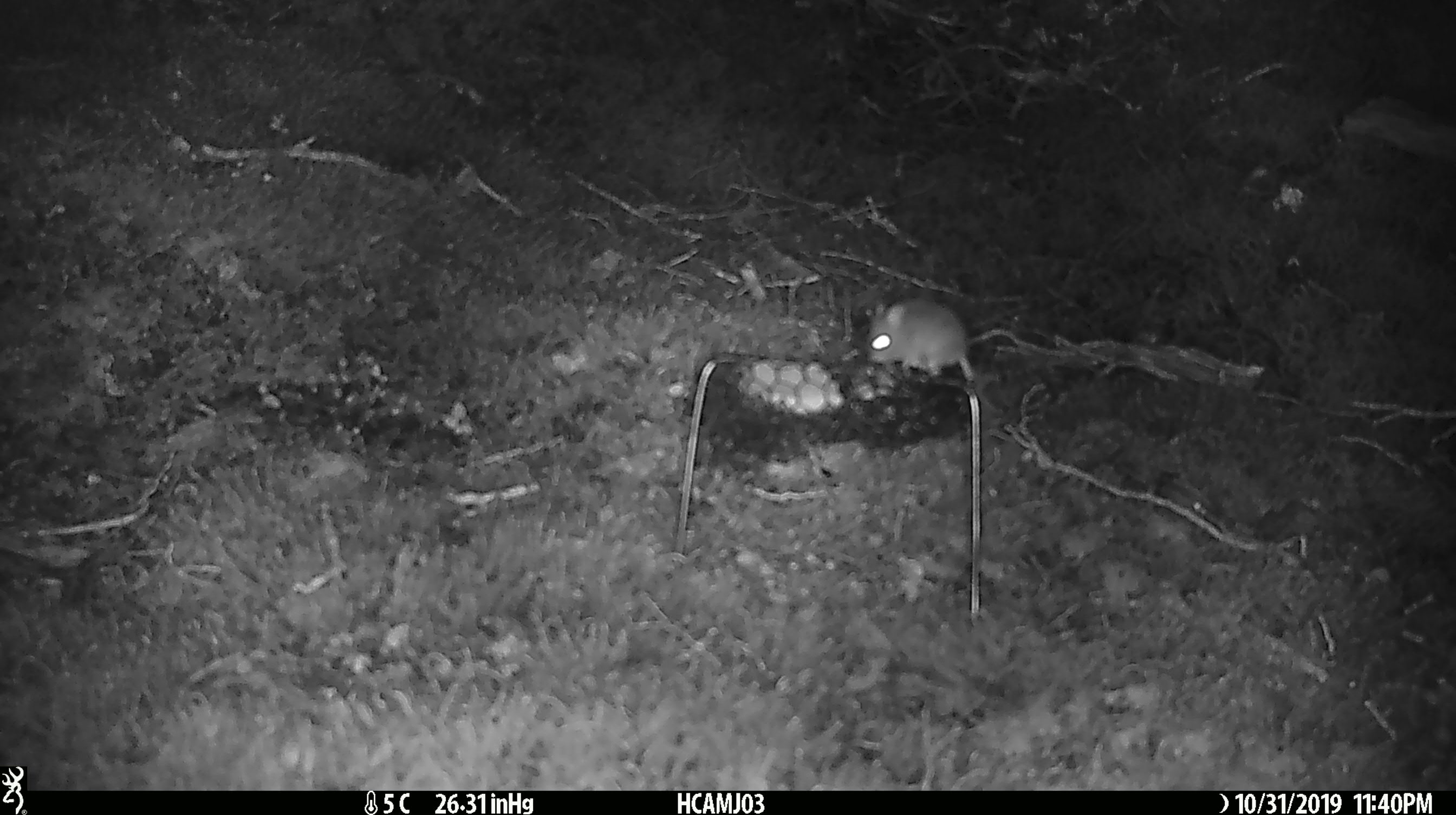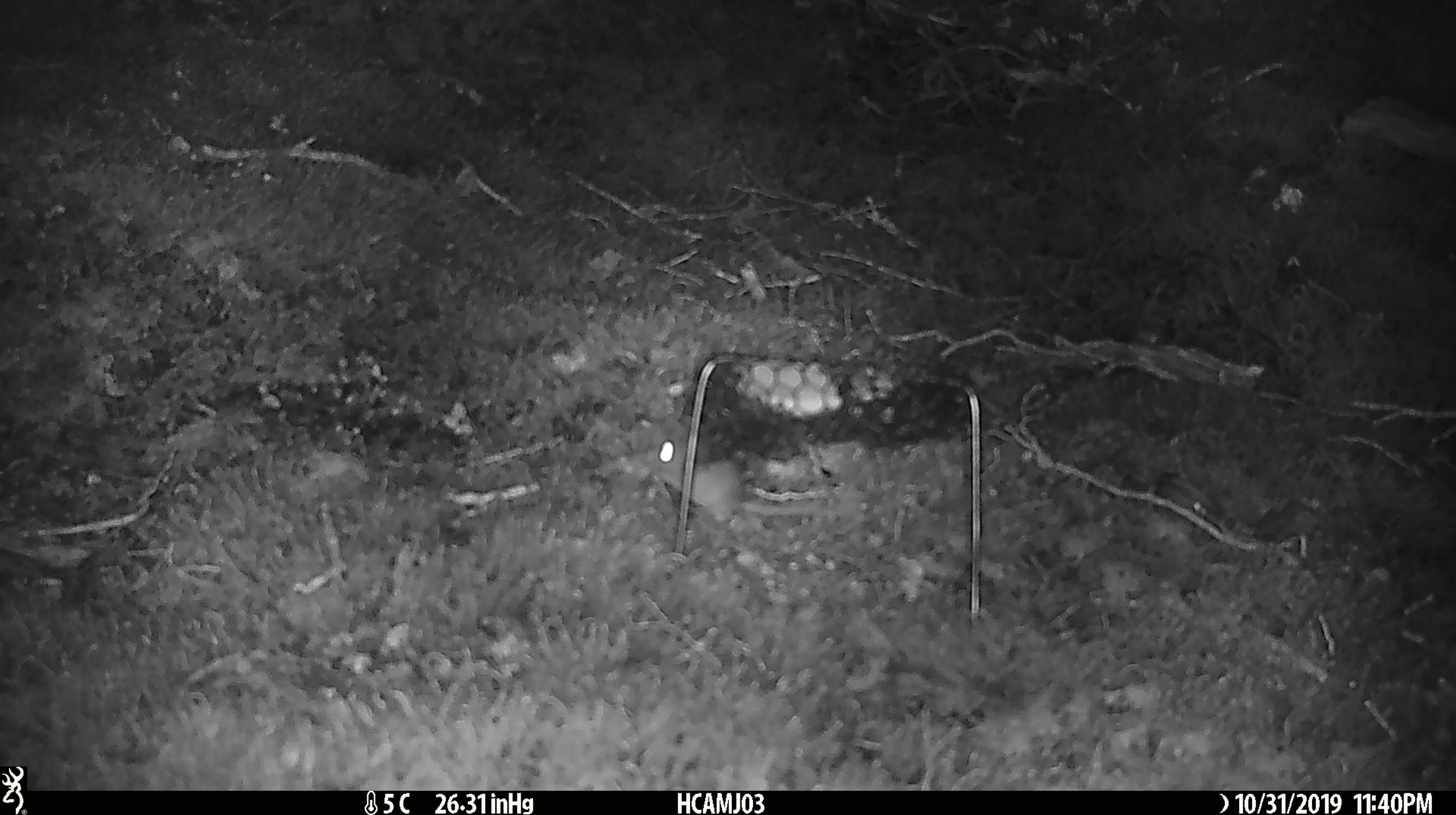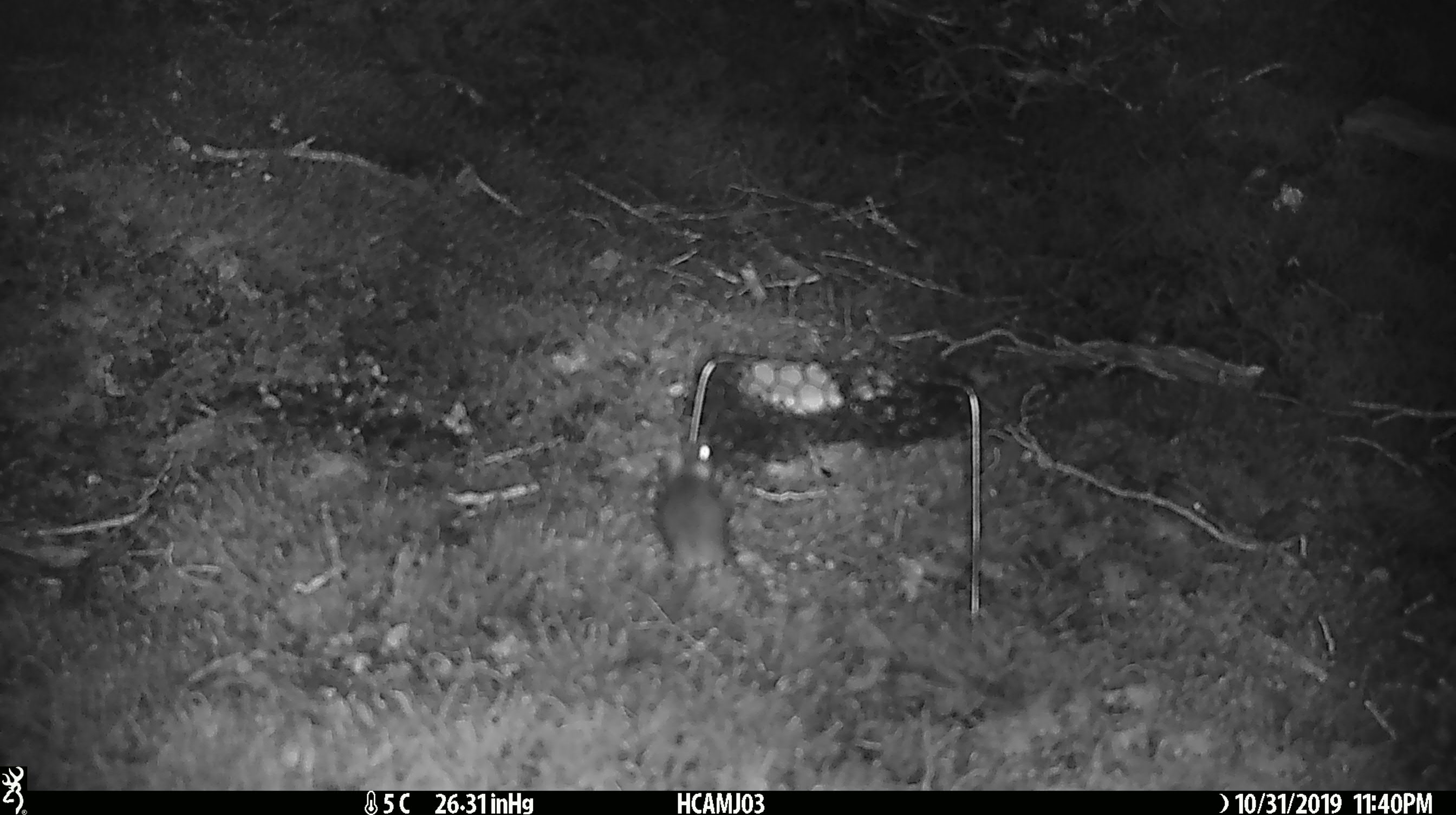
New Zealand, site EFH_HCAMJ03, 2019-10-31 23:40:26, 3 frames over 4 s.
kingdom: Animalia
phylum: Chordata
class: Mammalia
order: Rodentia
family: Muridae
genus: Mus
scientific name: Mus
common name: mouse